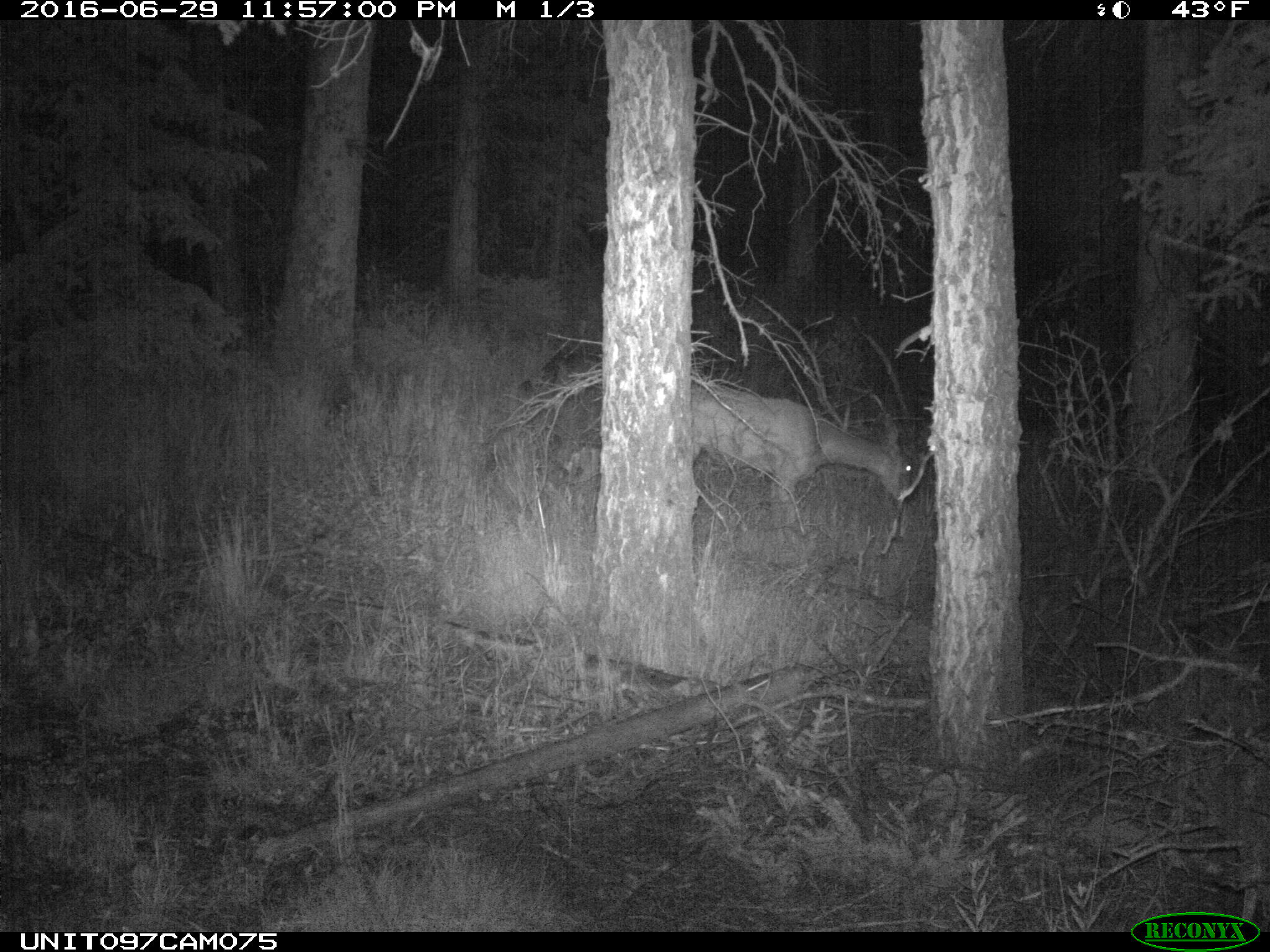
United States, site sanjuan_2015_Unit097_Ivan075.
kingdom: Animalia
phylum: Chordata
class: Mammalia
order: Artiodactyla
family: Cervidae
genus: Odocoileus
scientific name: Odocoileus hemionus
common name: mule deer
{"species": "Odocoileus hemionus (mule deer)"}